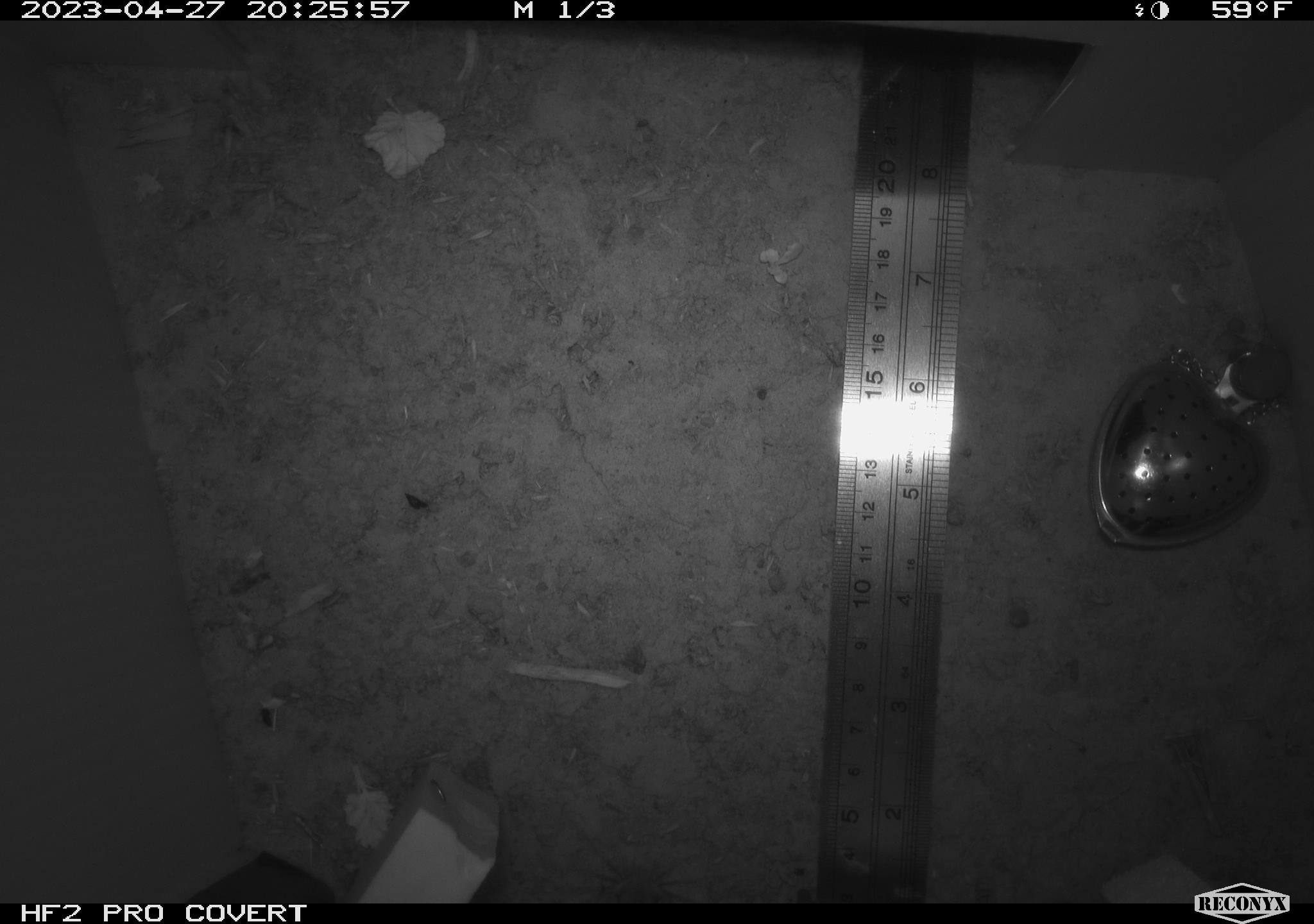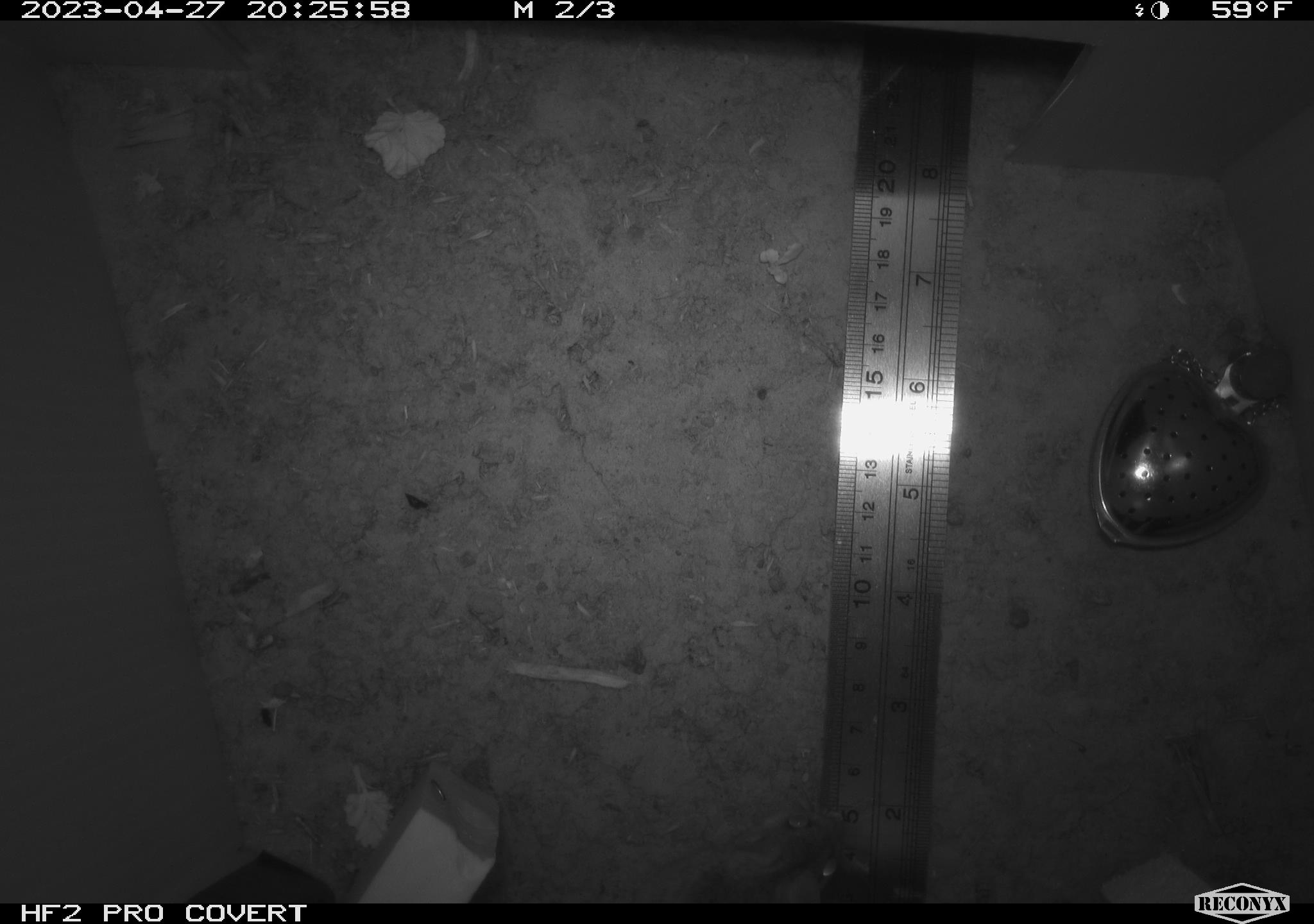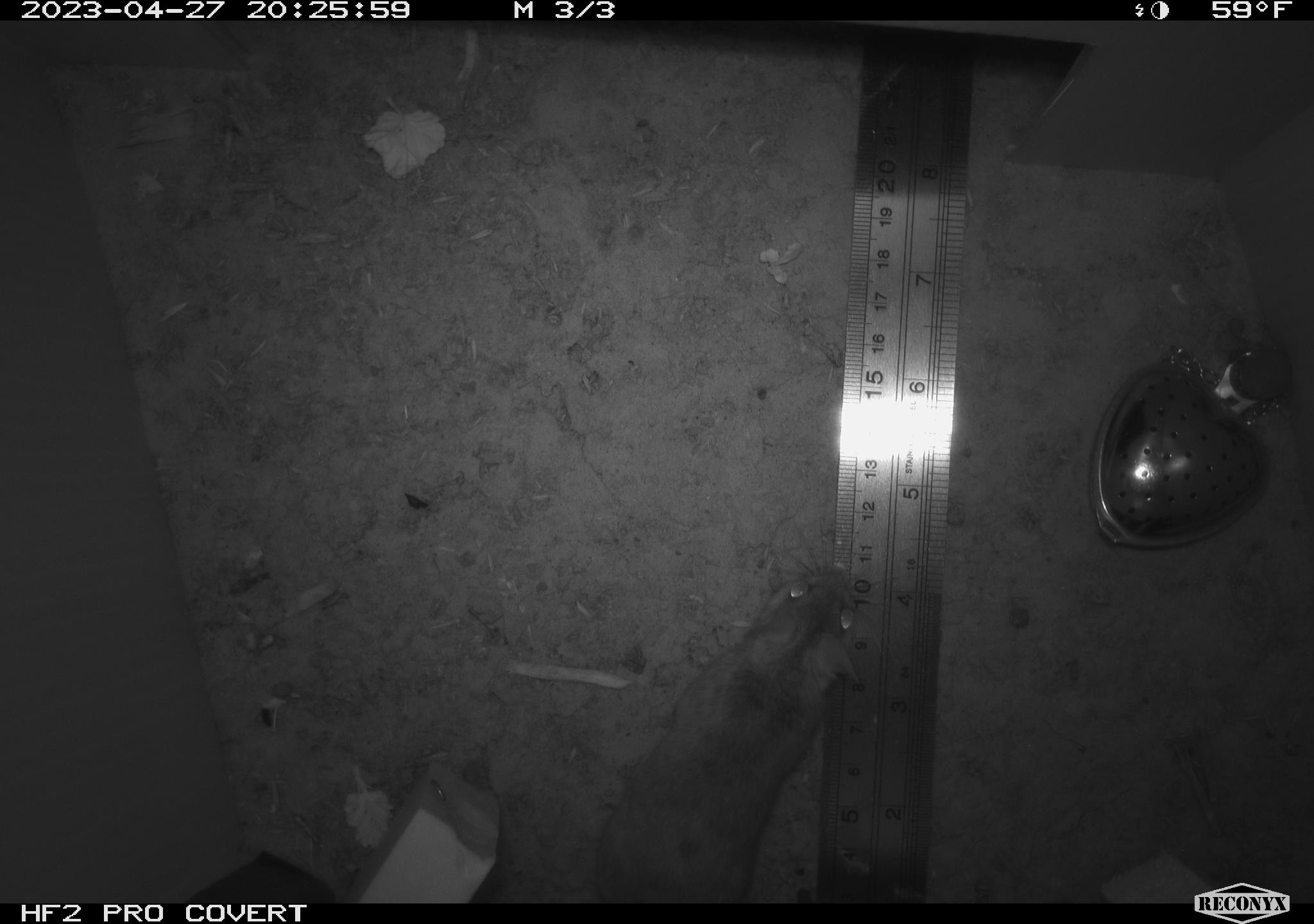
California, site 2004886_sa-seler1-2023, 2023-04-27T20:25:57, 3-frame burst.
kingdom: Animalia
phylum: Chordata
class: Mammalia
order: Rodentia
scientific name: Rodentia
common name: mouse species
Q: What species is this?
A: Mouse species (Rodentia).